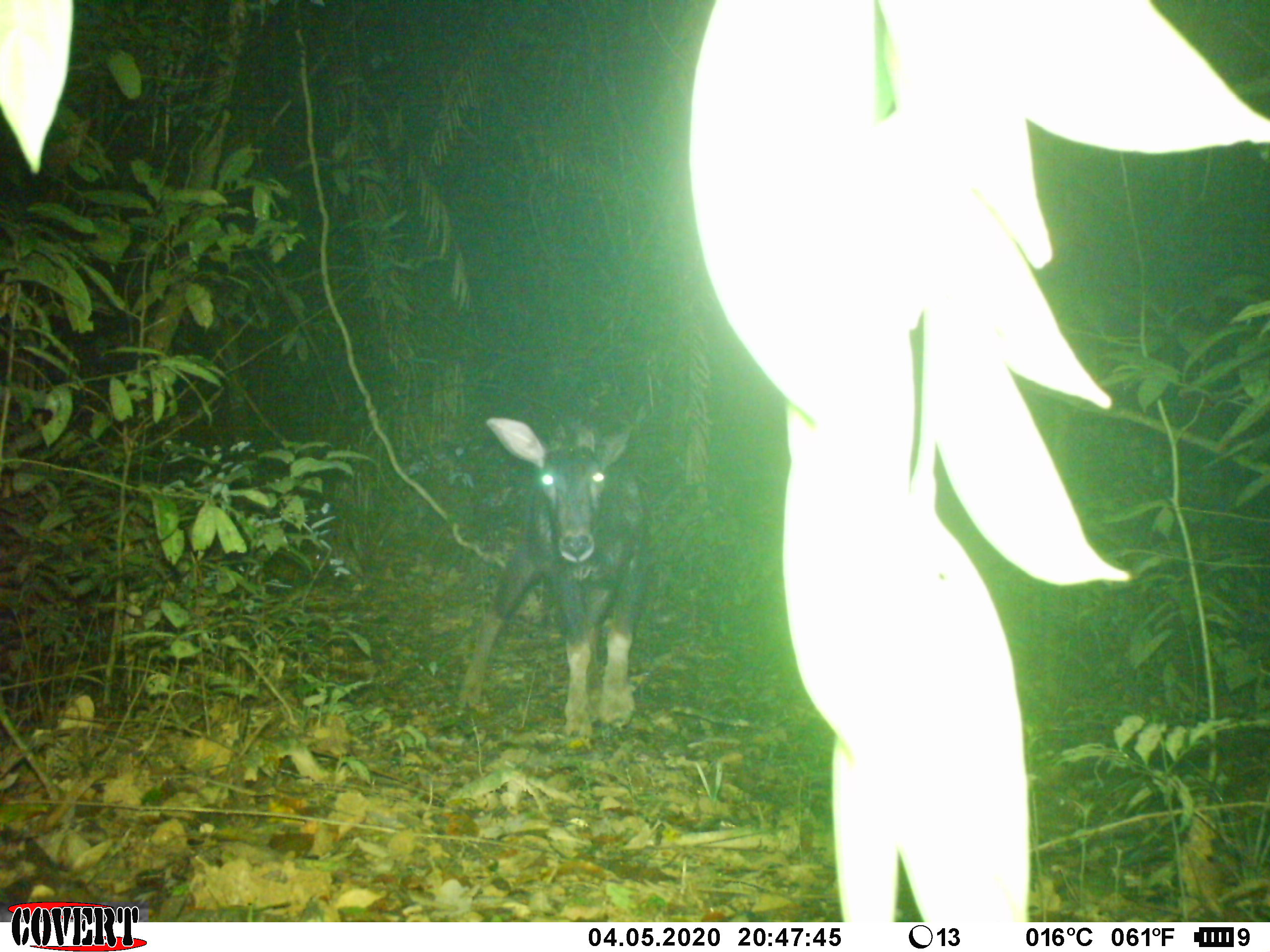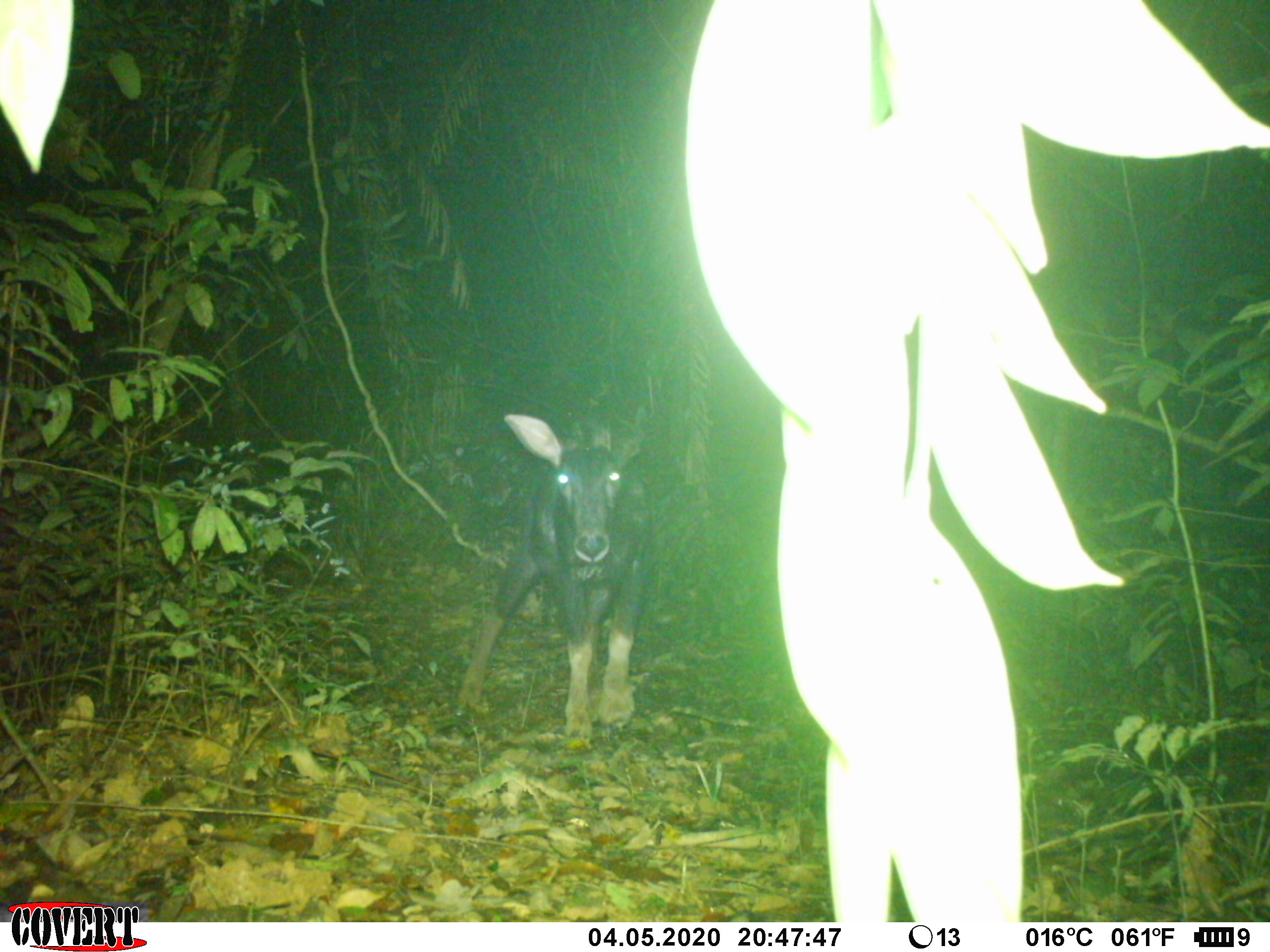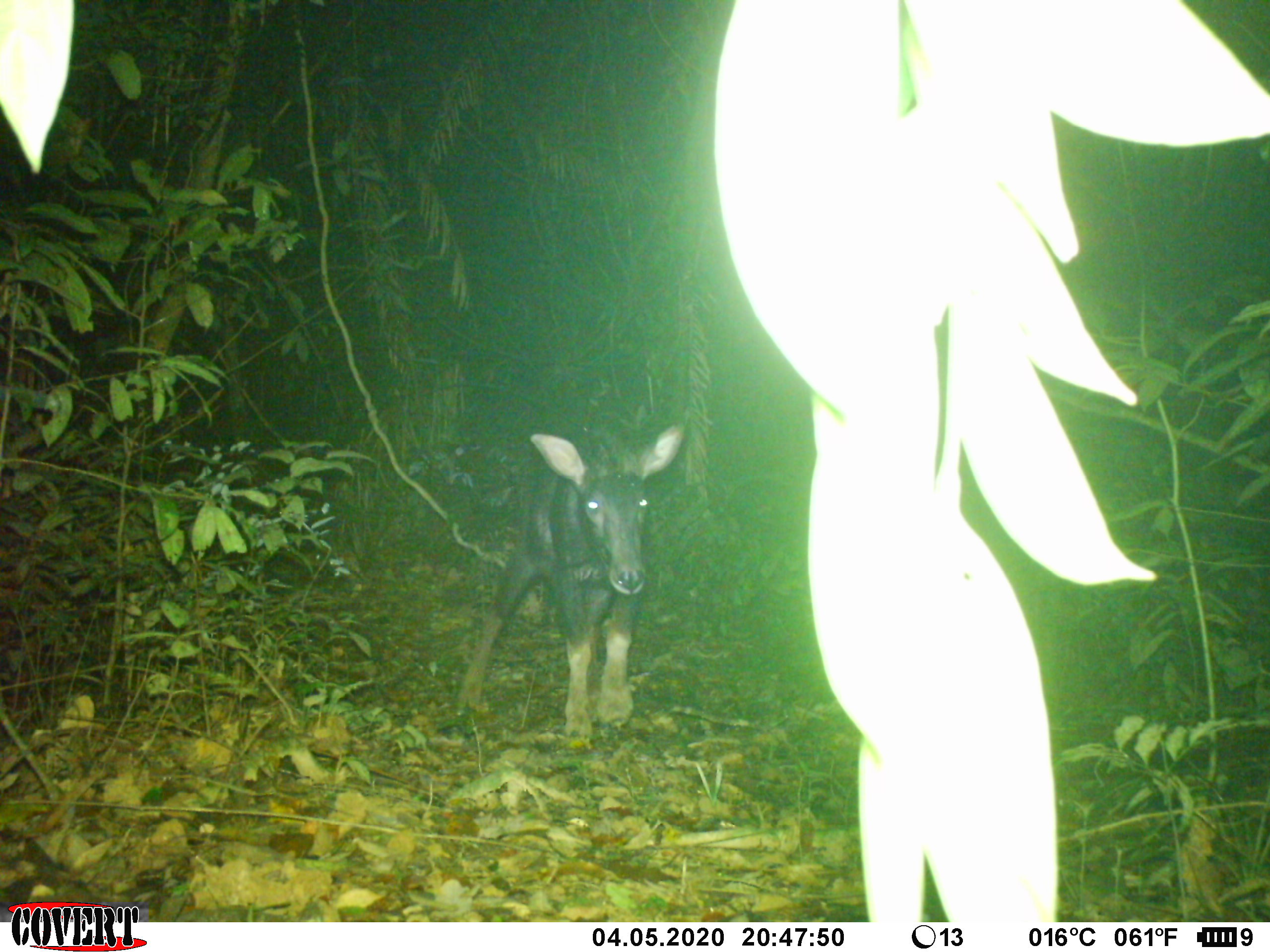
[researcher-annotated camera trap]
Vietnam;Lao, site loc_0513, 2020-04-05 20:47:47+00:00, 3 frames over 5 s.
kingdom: Animalia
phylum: Chordata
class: Mammalia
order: Artiodactyla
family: Bovidae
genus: Capricornis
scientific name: Capricornis sumatraensis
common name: chinese serow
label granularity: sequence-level